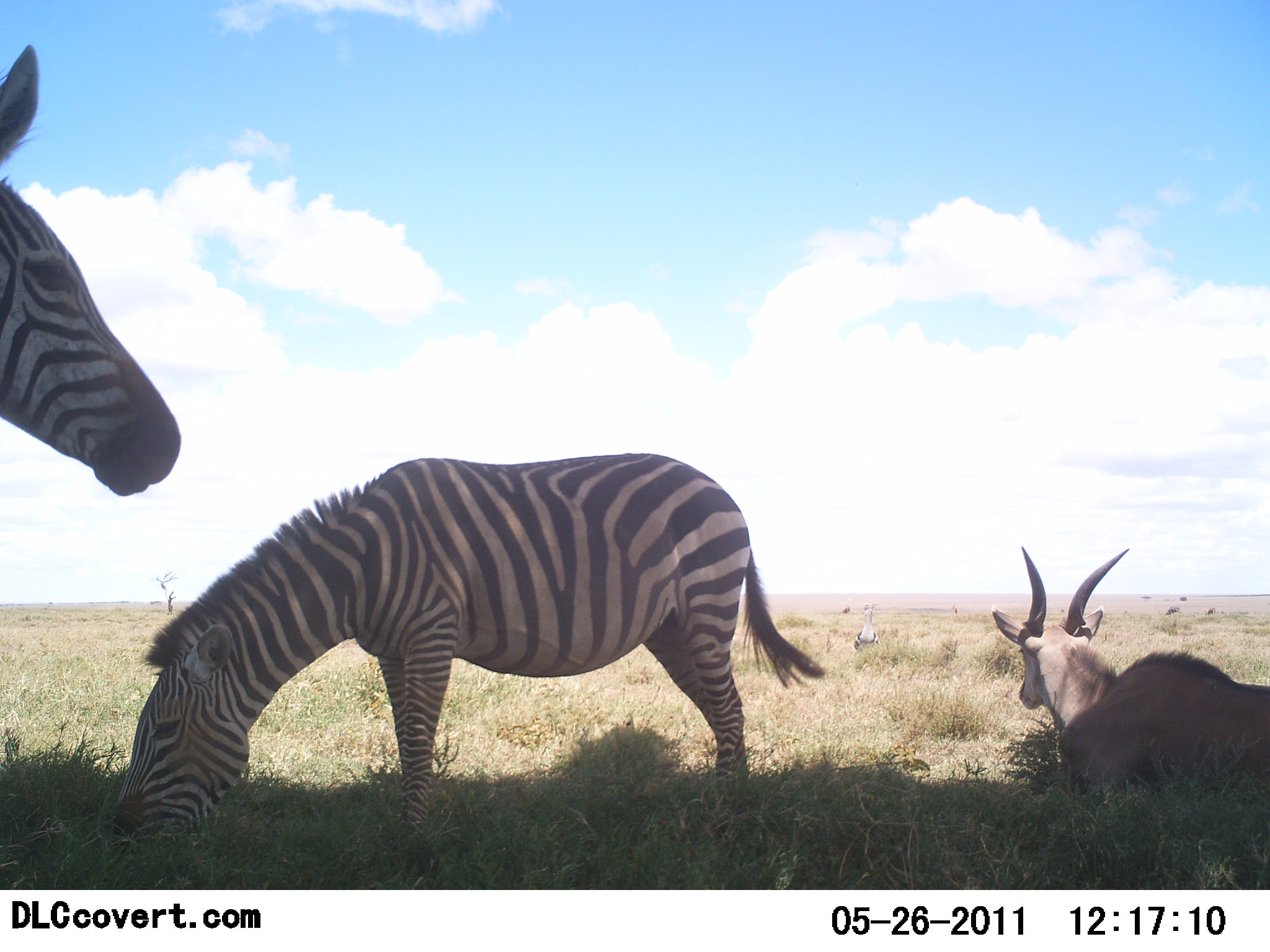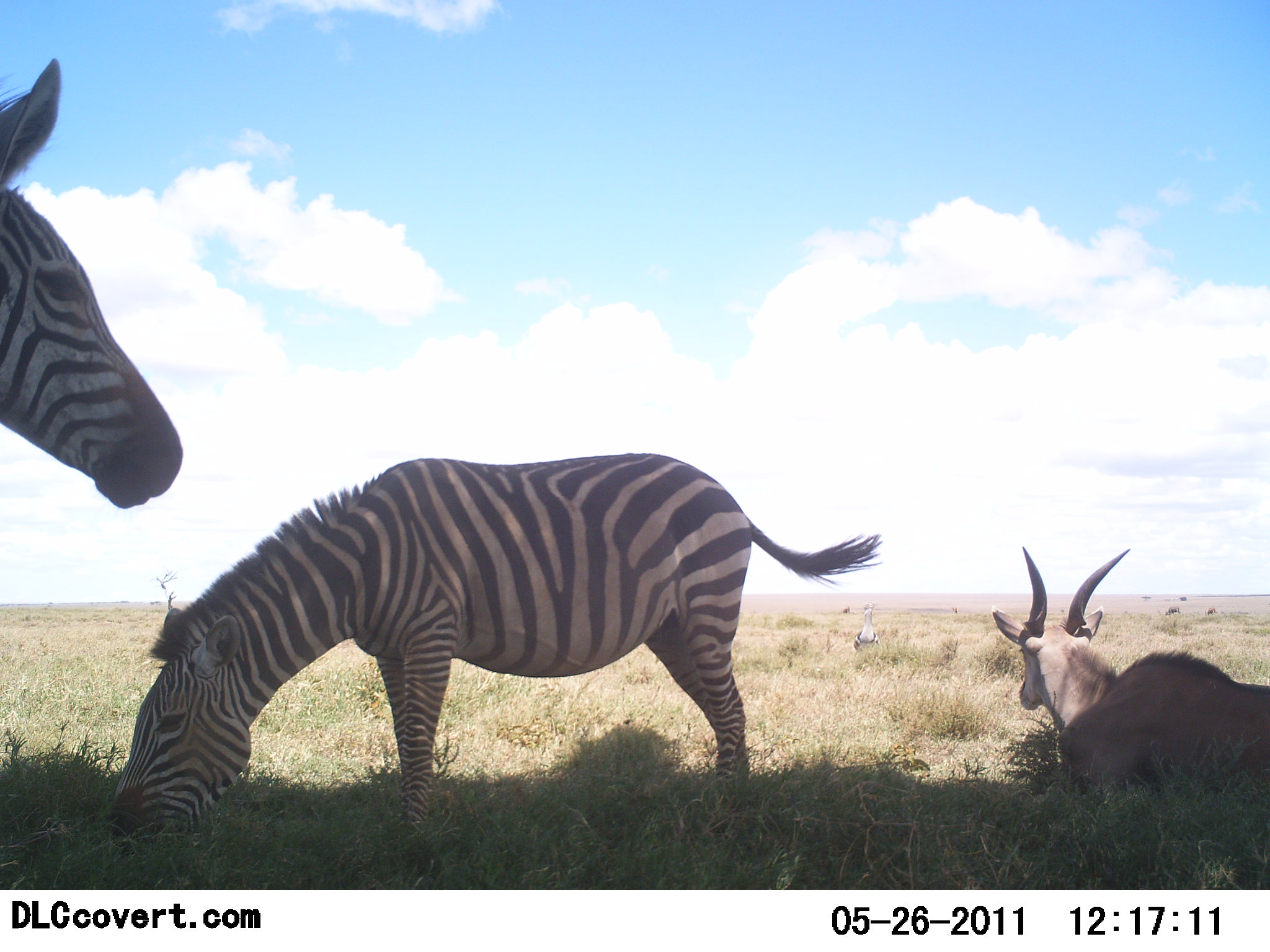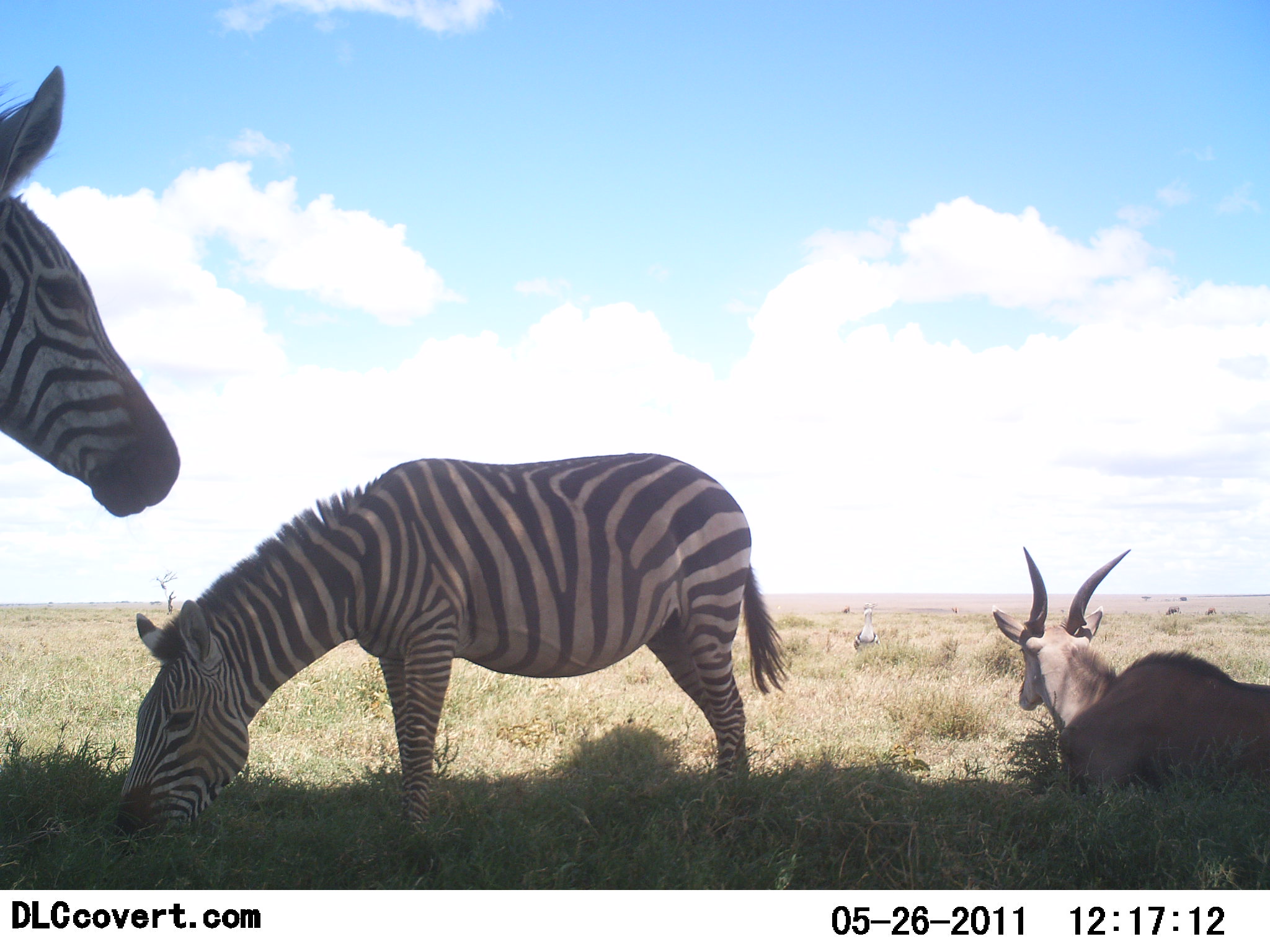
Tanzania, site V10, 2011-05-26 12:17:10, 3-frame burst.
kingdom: Animalia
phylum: Chordata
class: Mammalia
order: Artiodactyla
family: Bovidae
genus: Tragelaphus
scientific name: Tragelaphus oryx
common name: eland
Eland (Tragelaphus oryx), count 1. Behavior (volunteer vote fractions): standing 0%, resting 100%, moving 0%, interacting 0%. Young present (vote fraction): 0%. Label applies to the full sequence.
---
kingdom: Animalia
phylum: Chordata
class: Mammalia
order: Perissodactyla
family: Equidae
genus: Equus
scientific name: Equus quagga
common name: plains zebra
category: zebra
Zebra (plains zebra) (Equus quagga), count 2. Behavior (volunteer vote fractions): standing 87%, resting 4%, moving 0%, interacting 0%. Young present (vote fraction): 0%. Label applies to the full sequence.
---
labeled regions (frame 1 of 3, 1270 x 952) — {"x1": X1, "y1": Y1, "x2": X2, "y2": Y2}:
animal: {"x1": 110, "y1": 452, "x2": 826, "y2": 882}; {"x1": 1, "y1": 44, "x2": 181, "y2": 499}; {"x1": 990, "y1": 544, "x2": 1270, "y2": 812}; {"x1": 852, "y1": 603, "x2": 883, "y2": 654}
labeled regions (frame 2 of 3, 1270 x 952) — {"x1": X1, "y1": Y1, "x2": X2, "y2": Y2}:
animal: {"x1": 109, "y1": 457, "x2": 883, "y2": 811}; {"x1": 0, "y1": 58, "x2": 182, "y2": 510}; {"x1": 991, "y1": 547, "x2": 1270, "y2": 797}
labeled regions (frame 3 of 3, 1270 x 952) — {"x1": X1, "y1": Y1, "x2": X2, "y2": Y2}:
animal: {"x1": 112, "y1": 455, "x2": 789, "y2": 850}; {"x1": 0, "y1": 64, "x2": 181, "y2": 519}; {"x1": 990, "y1": 543, "x2": 1270, "y2": 798}